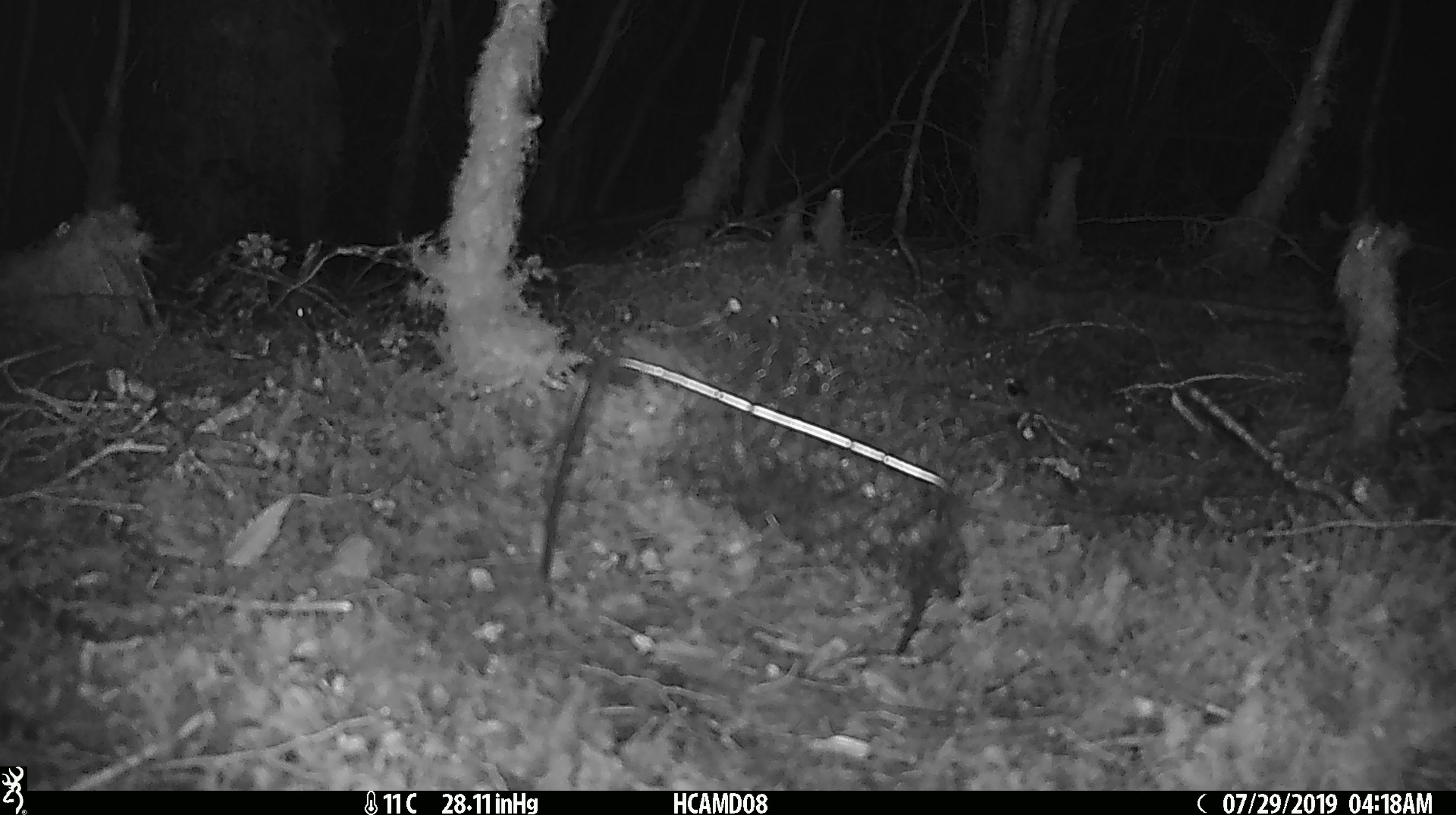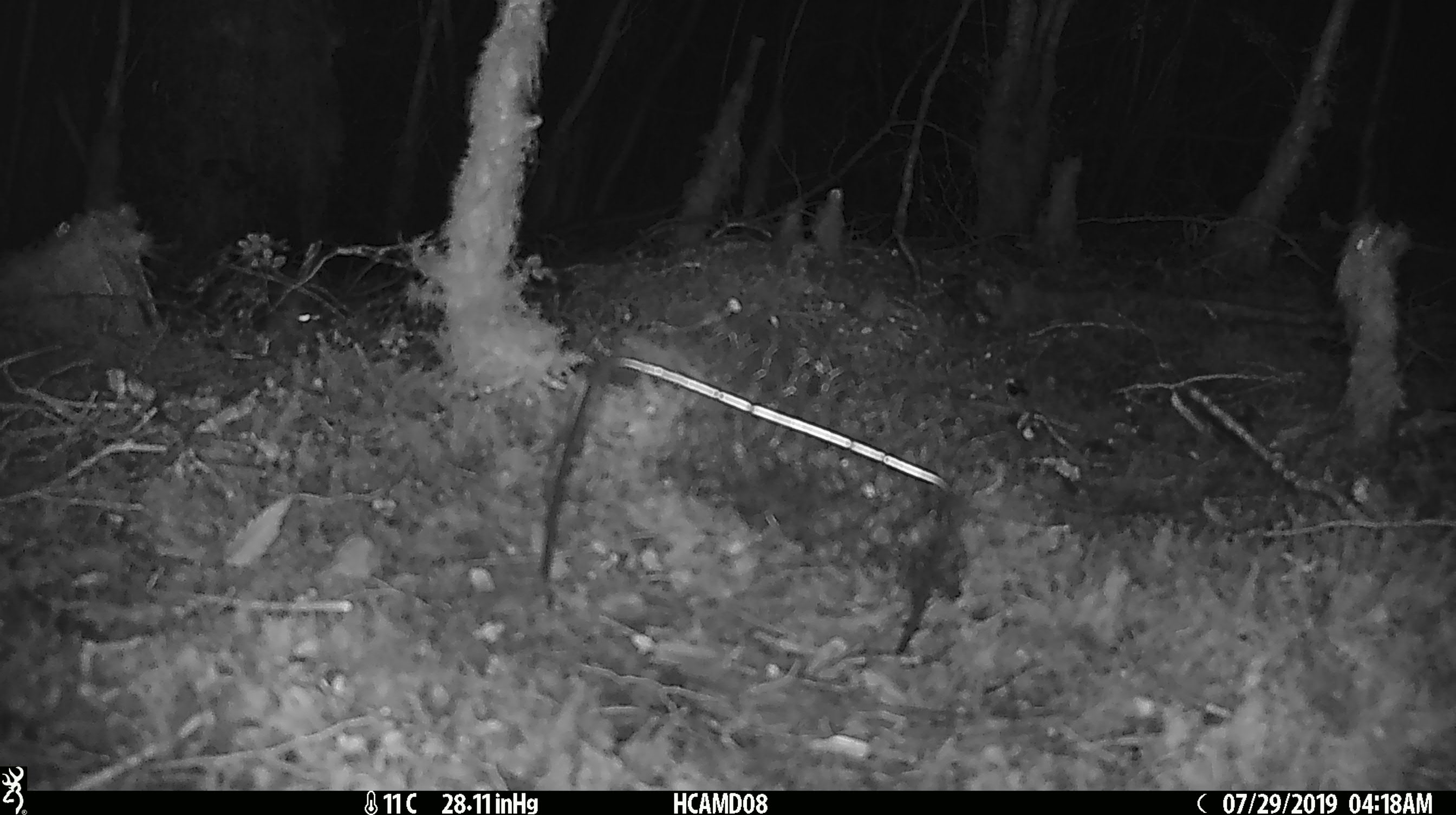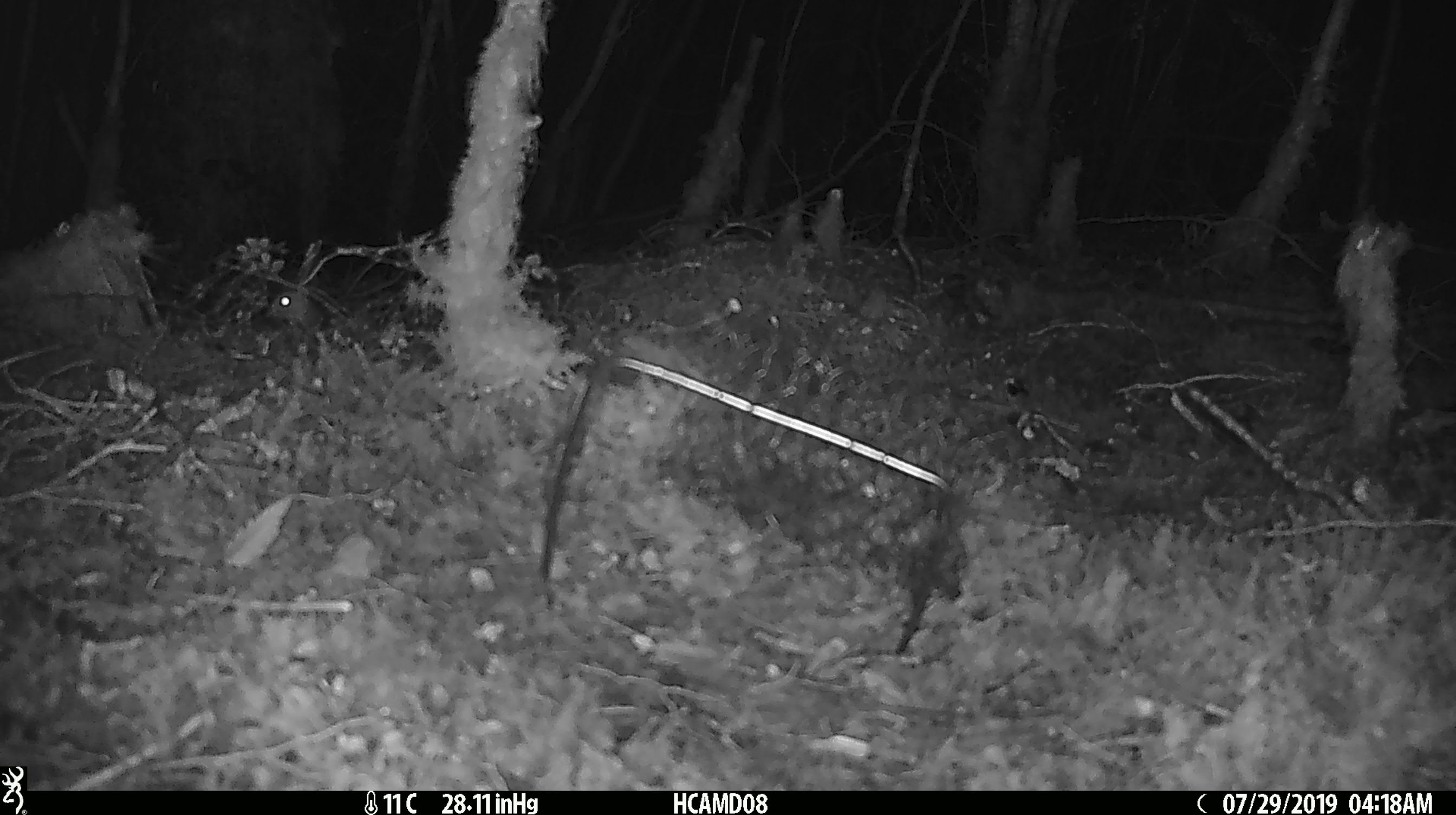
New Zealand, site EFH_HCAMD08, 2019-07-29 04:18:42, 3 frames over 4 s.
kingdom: Animalia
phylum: Chordata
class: Mammalia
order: Rodentia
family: Muridae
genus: Mus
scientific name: Mus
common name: mouse